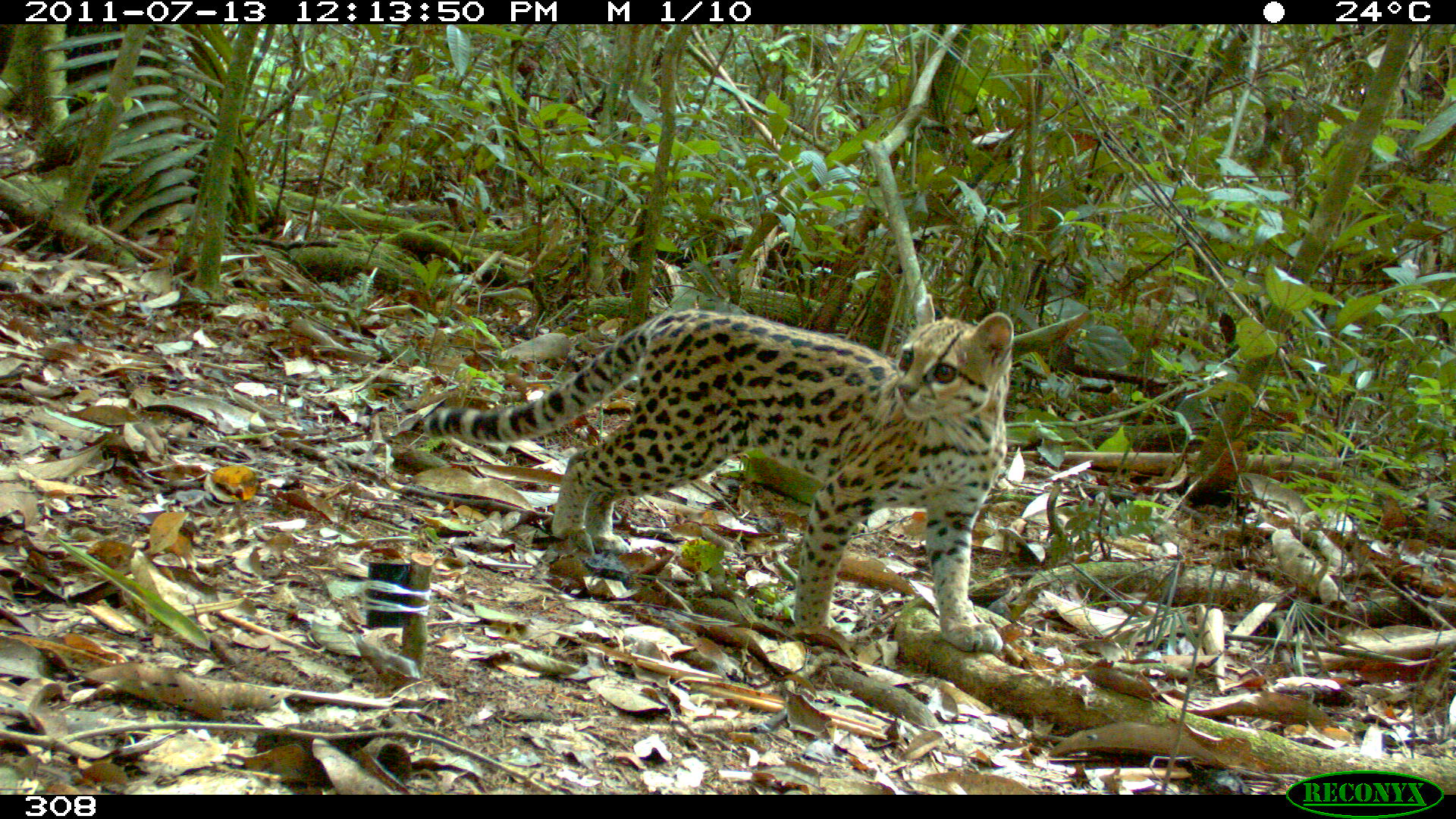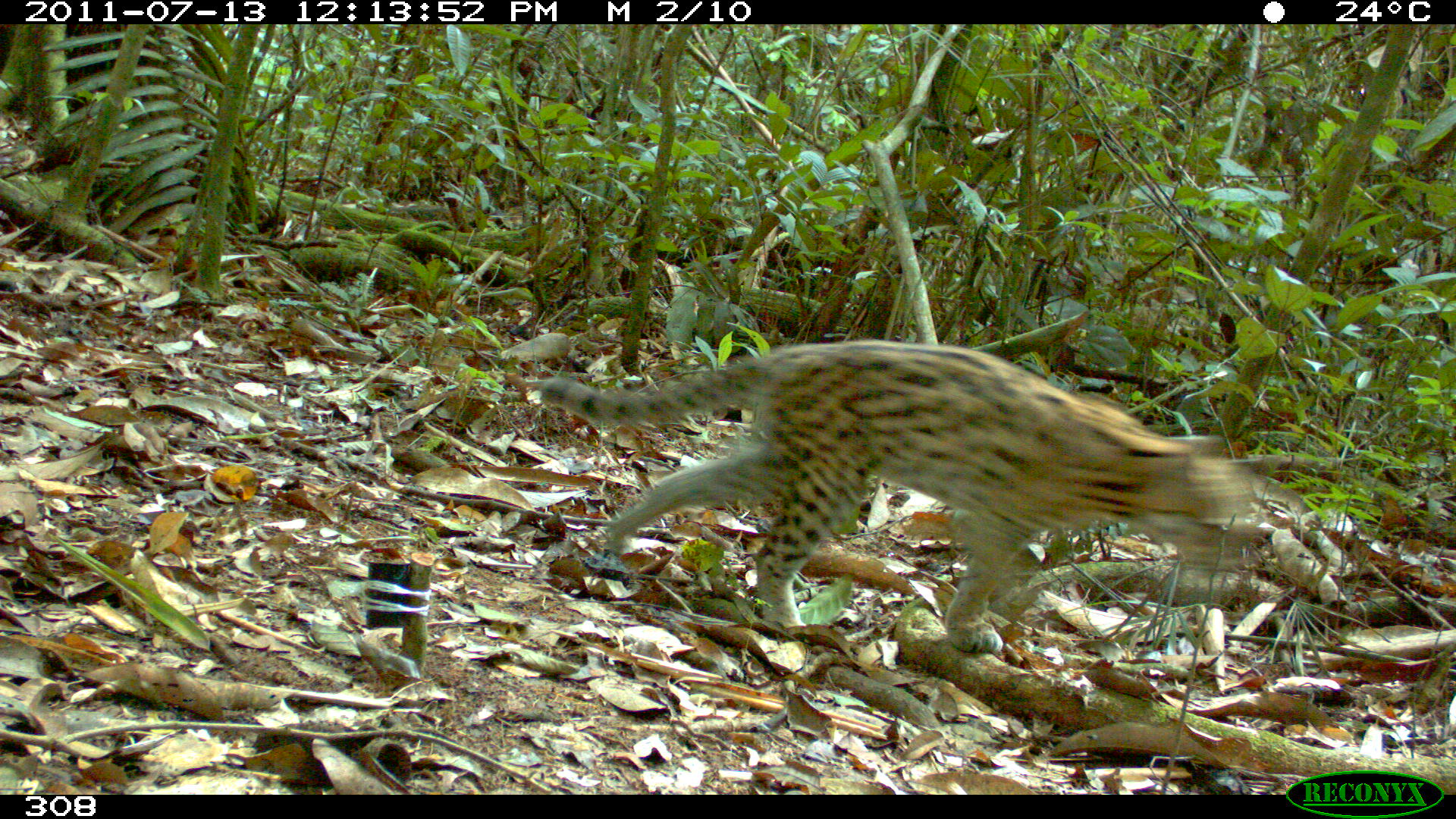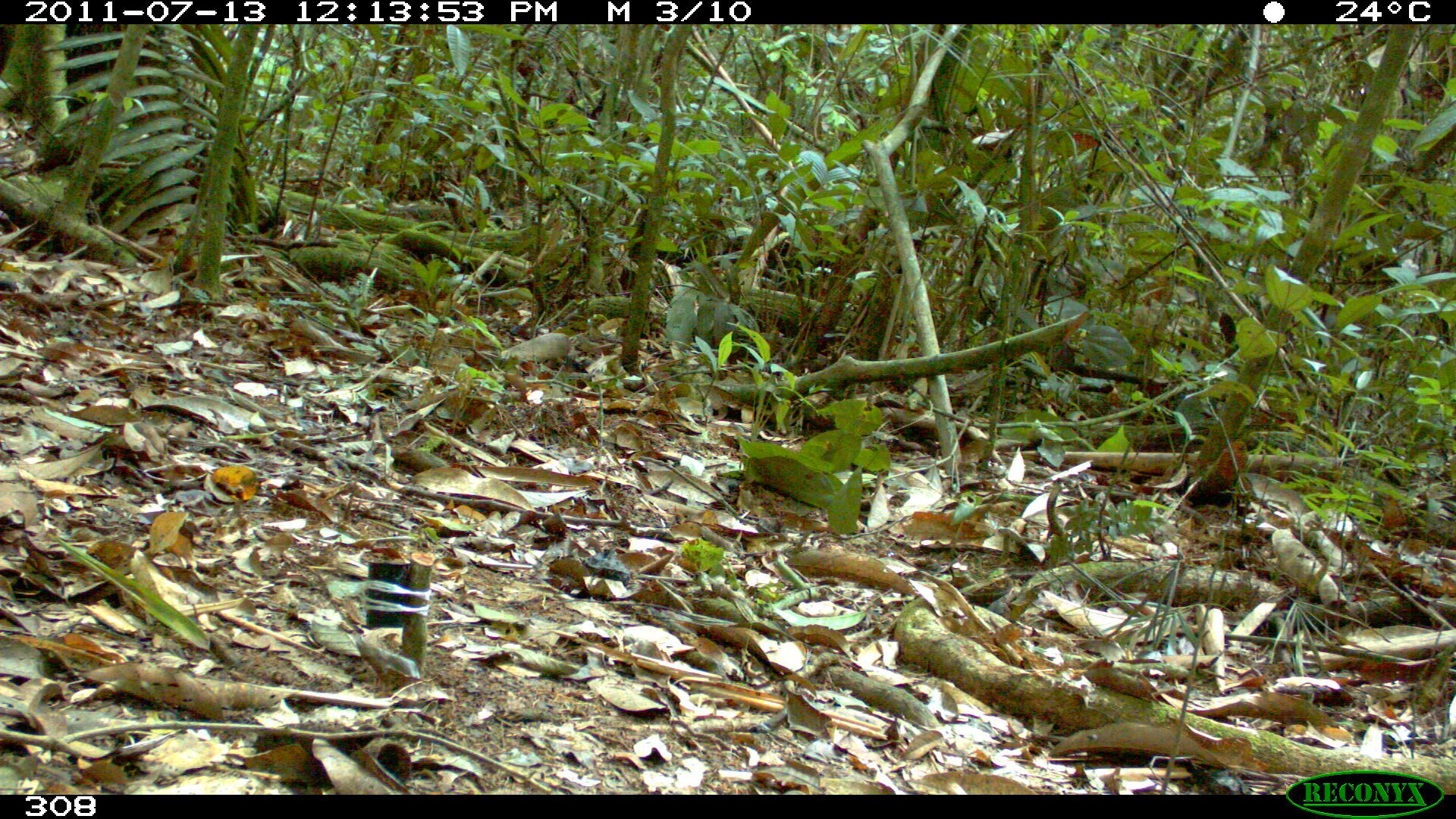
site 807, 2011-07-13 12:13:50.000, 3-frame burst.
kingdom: Animalia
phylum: Chordata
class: Mammalia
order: Carnivora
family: Felidae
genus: Leopardus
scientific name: Leopardus tigrinus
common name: northern tigrina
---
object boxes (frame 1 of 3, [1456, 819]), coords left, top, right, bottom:
leopardus tigrinus: 420, 291, 1015, 653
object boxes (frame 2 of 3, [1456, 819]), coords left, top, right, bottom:
leopardus tigrinus: 541, 339, 1261, 654